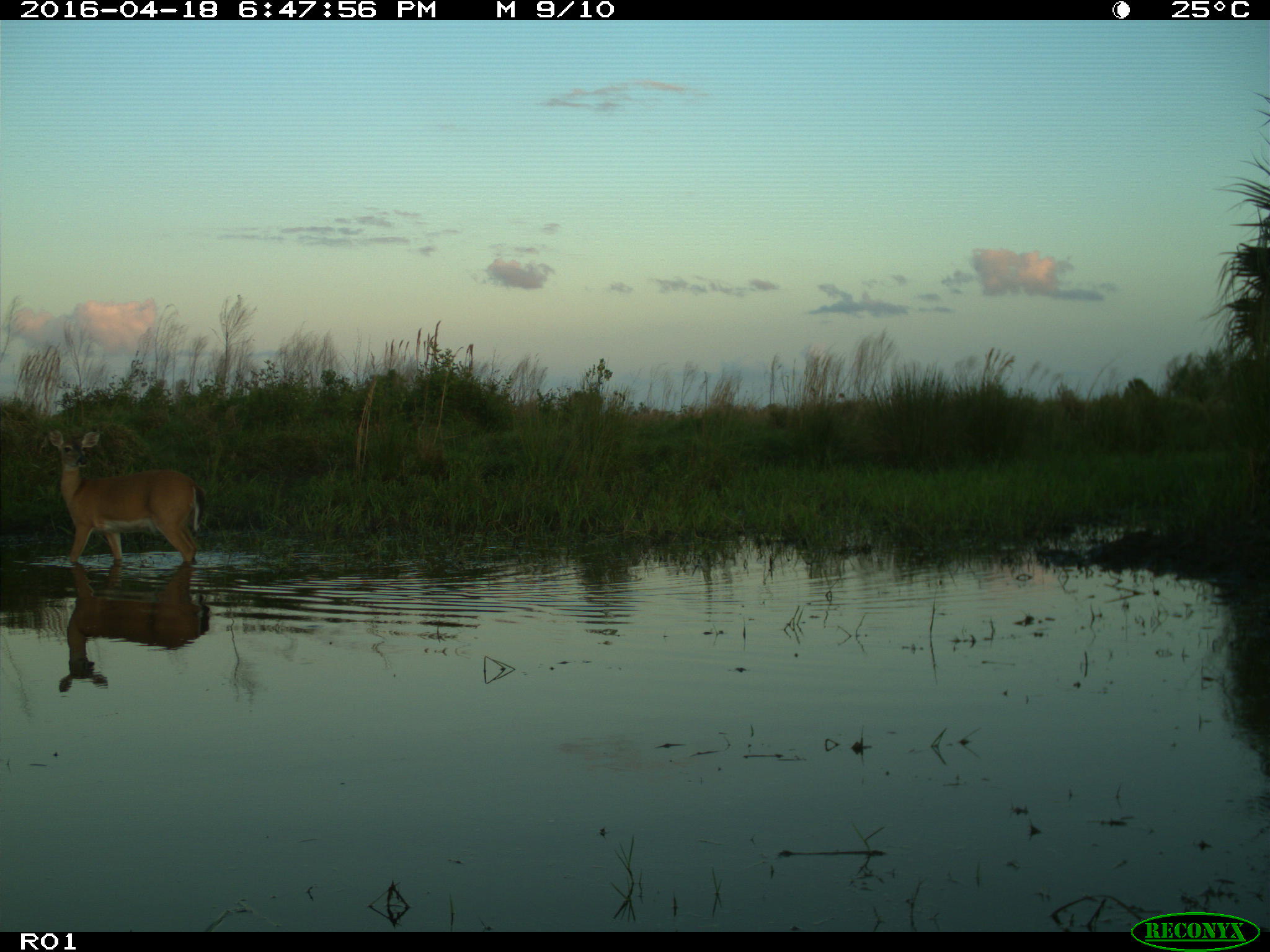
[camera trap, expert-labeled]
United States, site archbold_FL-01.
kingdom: Animalia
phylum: Chordata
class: Mammalia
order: Artiodactyla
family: Cervidae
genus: Odocoileus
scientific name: Odocoileus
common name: deer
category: unidentified deer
Unidentified deer (deer) (Odocoileus).